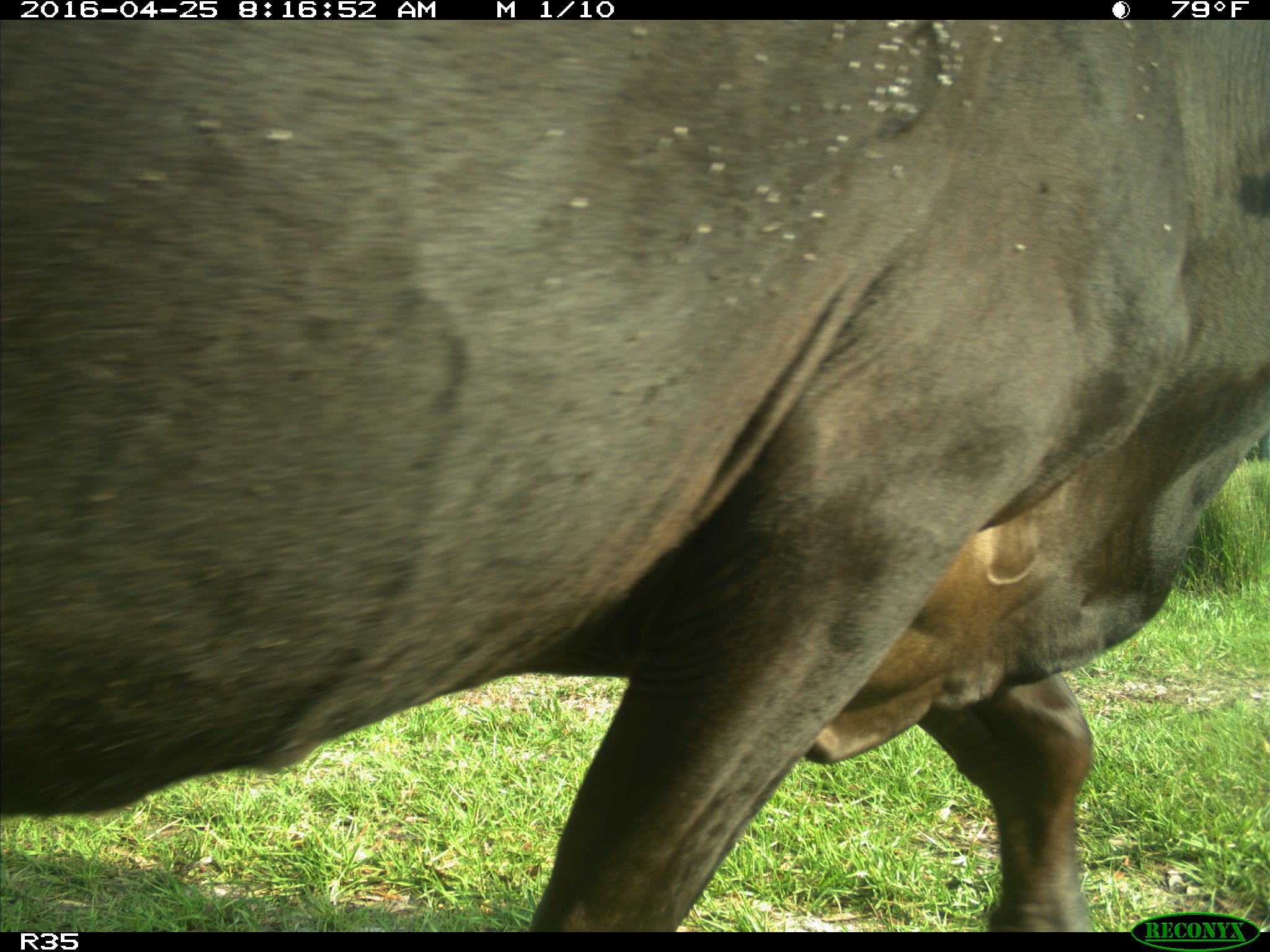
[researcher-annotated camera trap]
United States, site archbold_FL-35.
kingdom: Animalia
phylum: Chordata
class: Mammalia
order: Artiodactyla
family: Bovidae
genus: Bos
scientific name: Bos taurus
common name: domestic cow